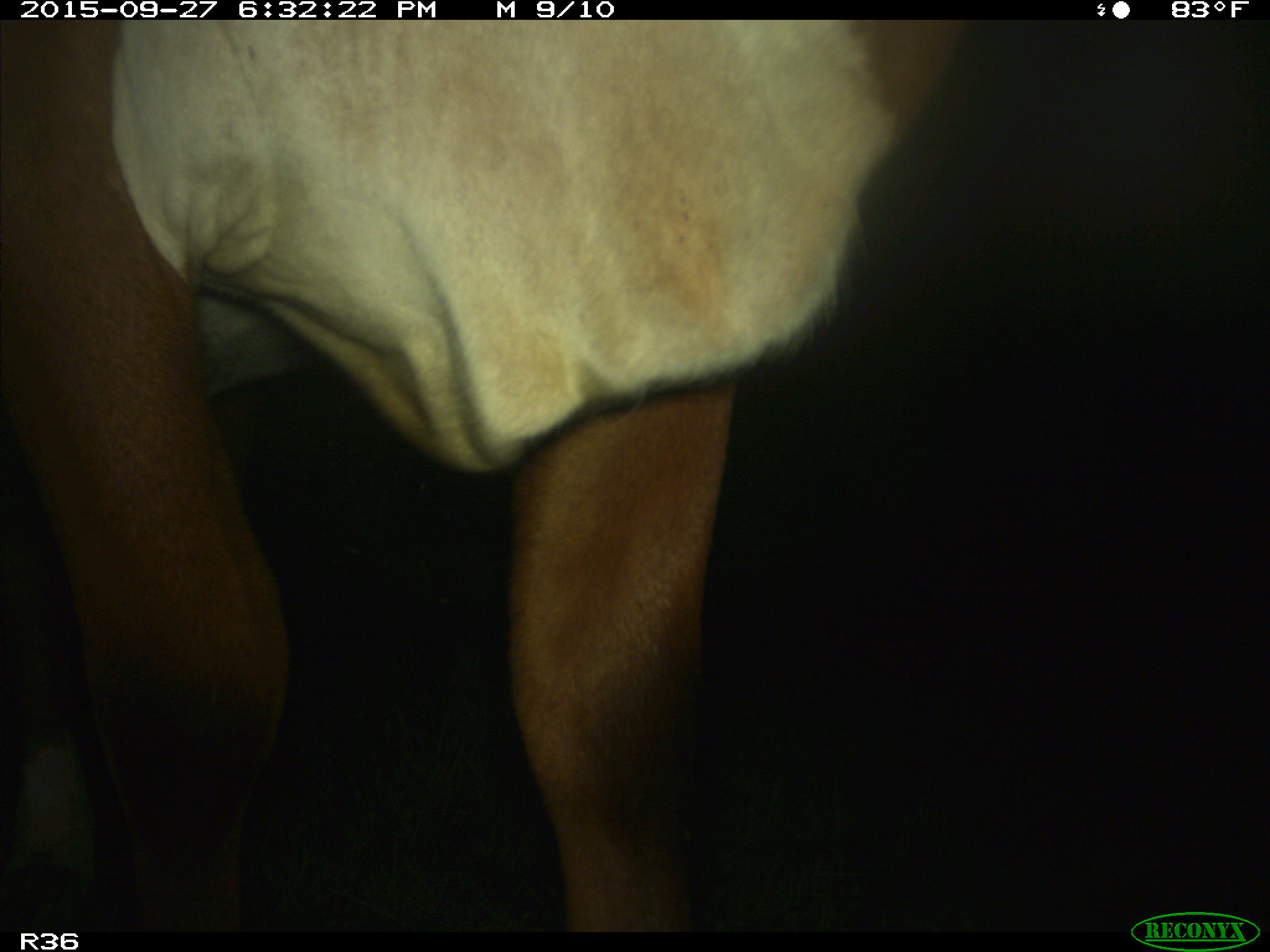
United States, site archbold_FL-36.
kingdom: Animalia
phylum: Chordata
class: Mammalia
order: Artiodactyla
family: Bovidae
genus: Bos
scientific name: Bos taurus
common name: domestic cow